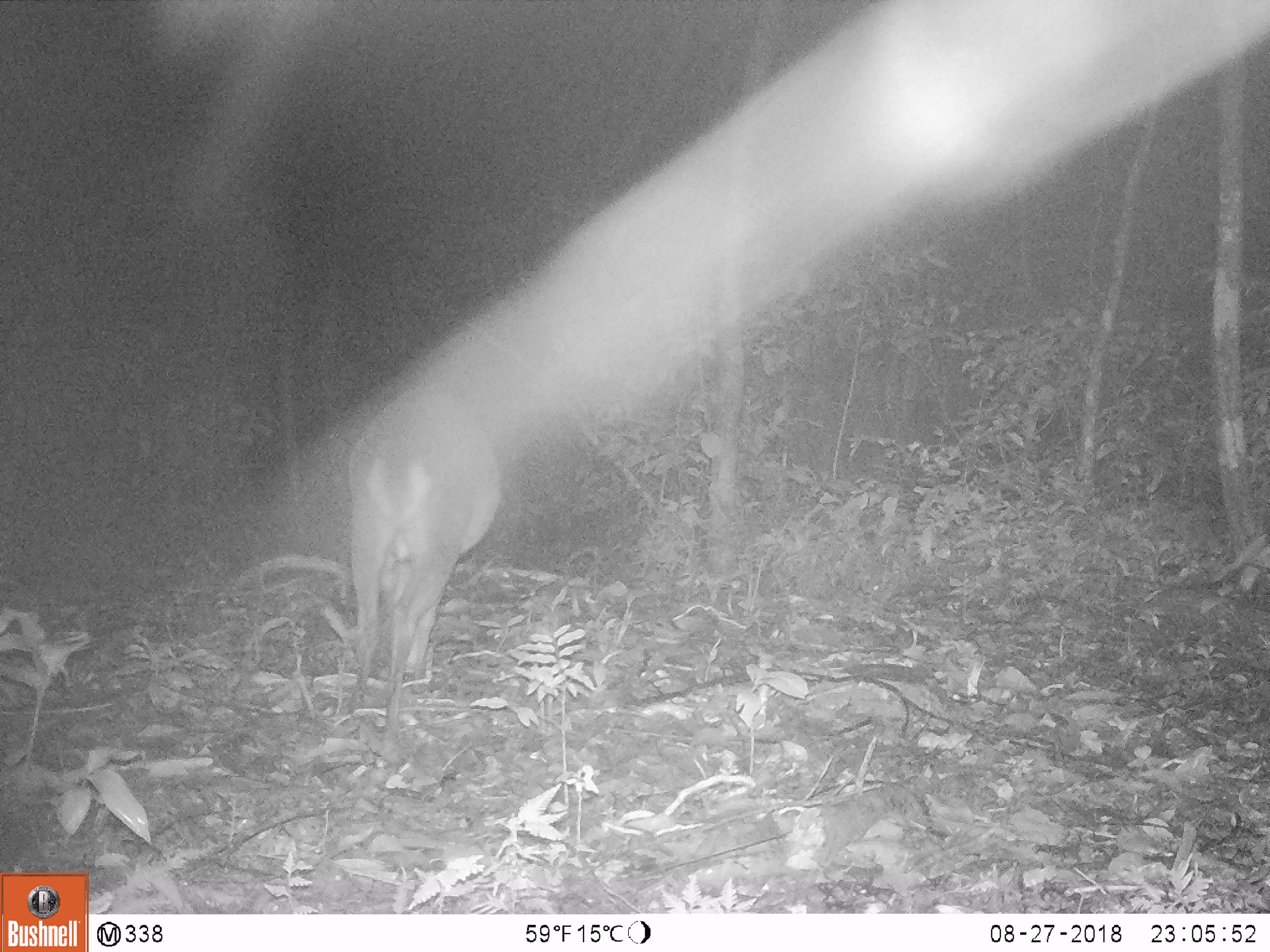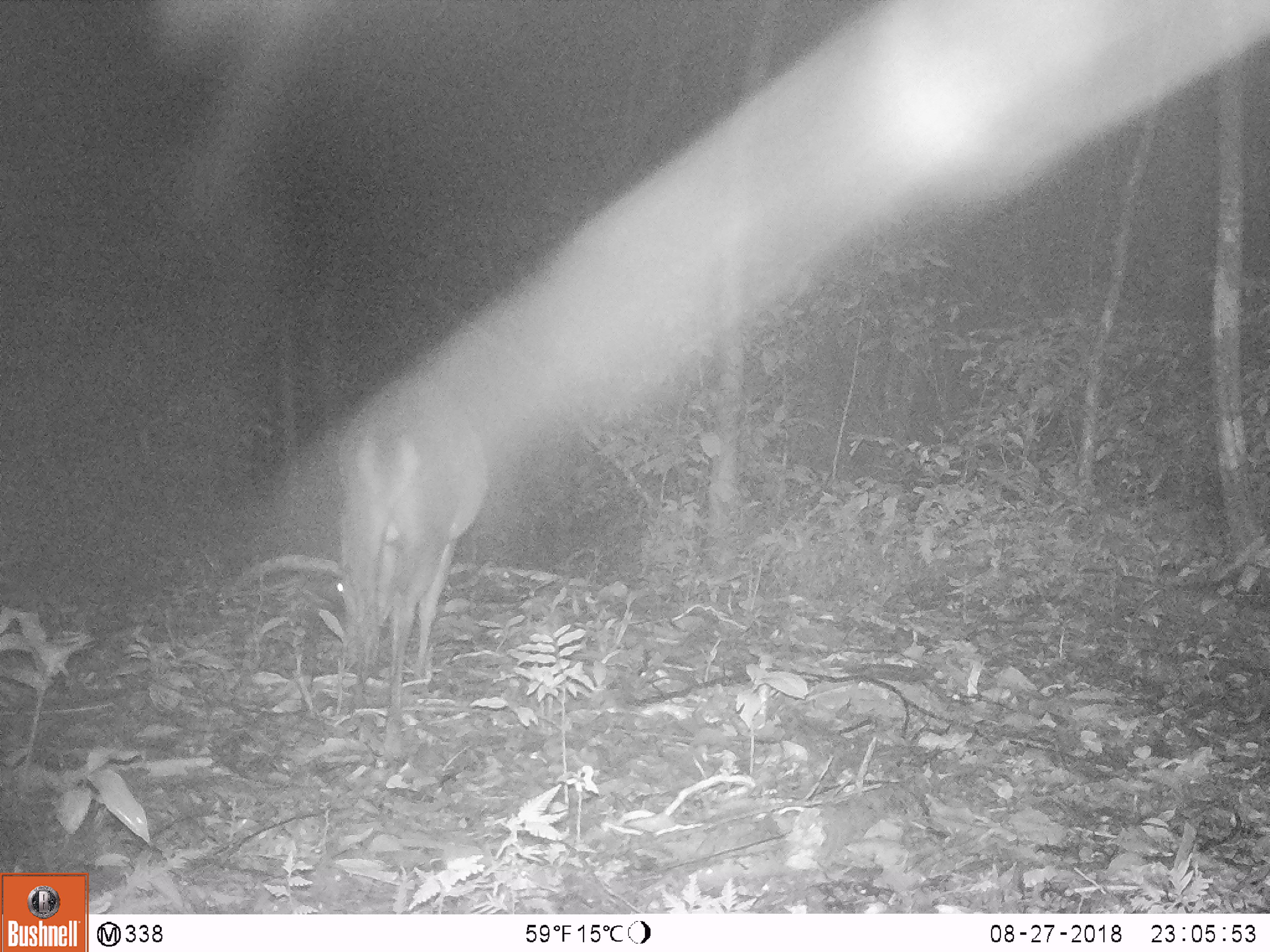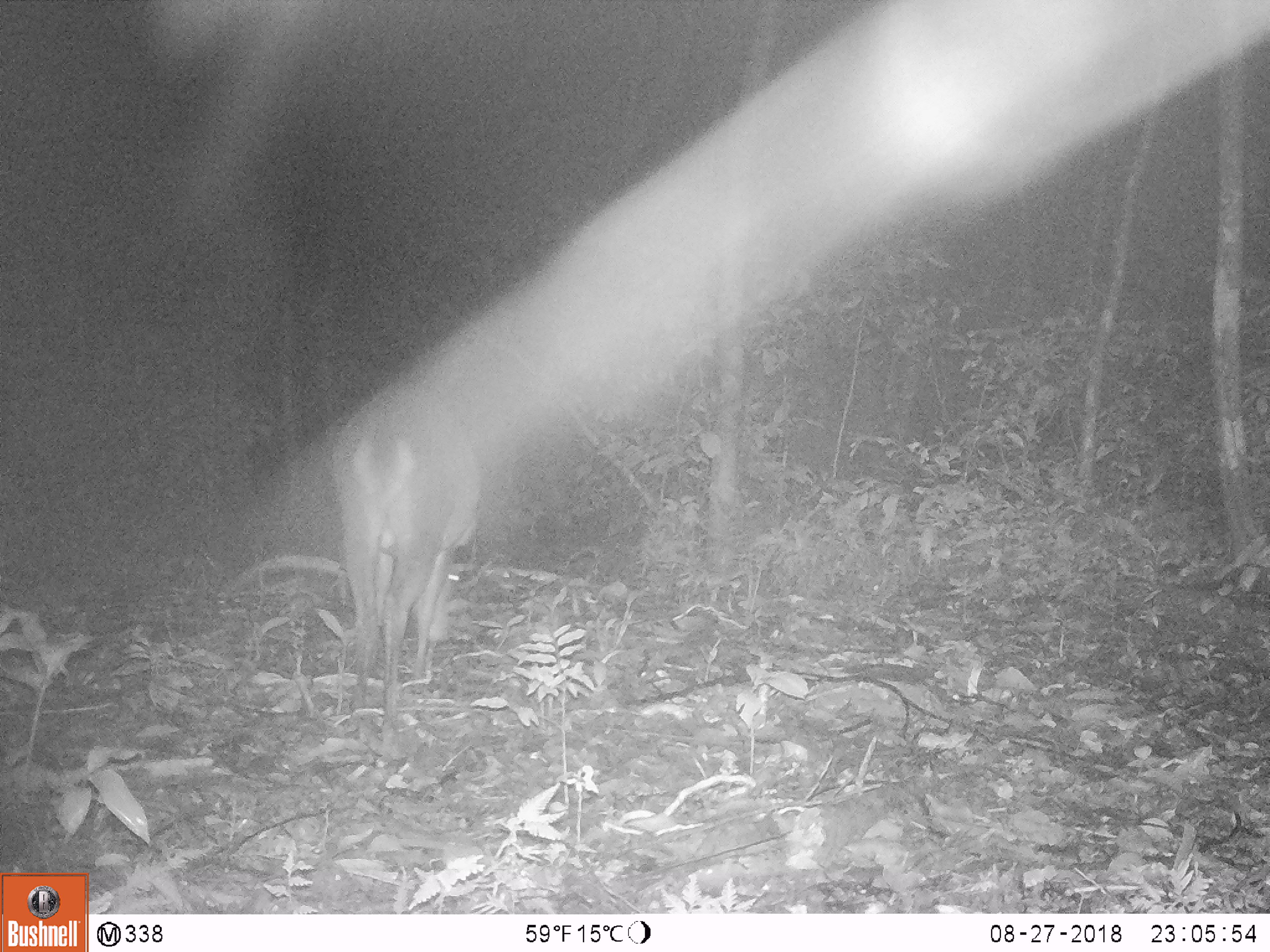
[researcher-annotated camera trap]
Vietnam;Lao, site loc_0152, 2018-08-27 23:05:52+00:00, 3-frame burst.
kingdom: Animalia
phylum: Chordata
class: Mammalia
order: Artiodactyla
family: Cervidae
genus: Muntiacus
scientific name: Muntiacus vuquangensis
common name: large-antlered muntjac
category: large antlered muntjac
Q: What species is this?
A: Large antlered muntjac (large-antlered muntjac) (Muntiacus vuquangensis).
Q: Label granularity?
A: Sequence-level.